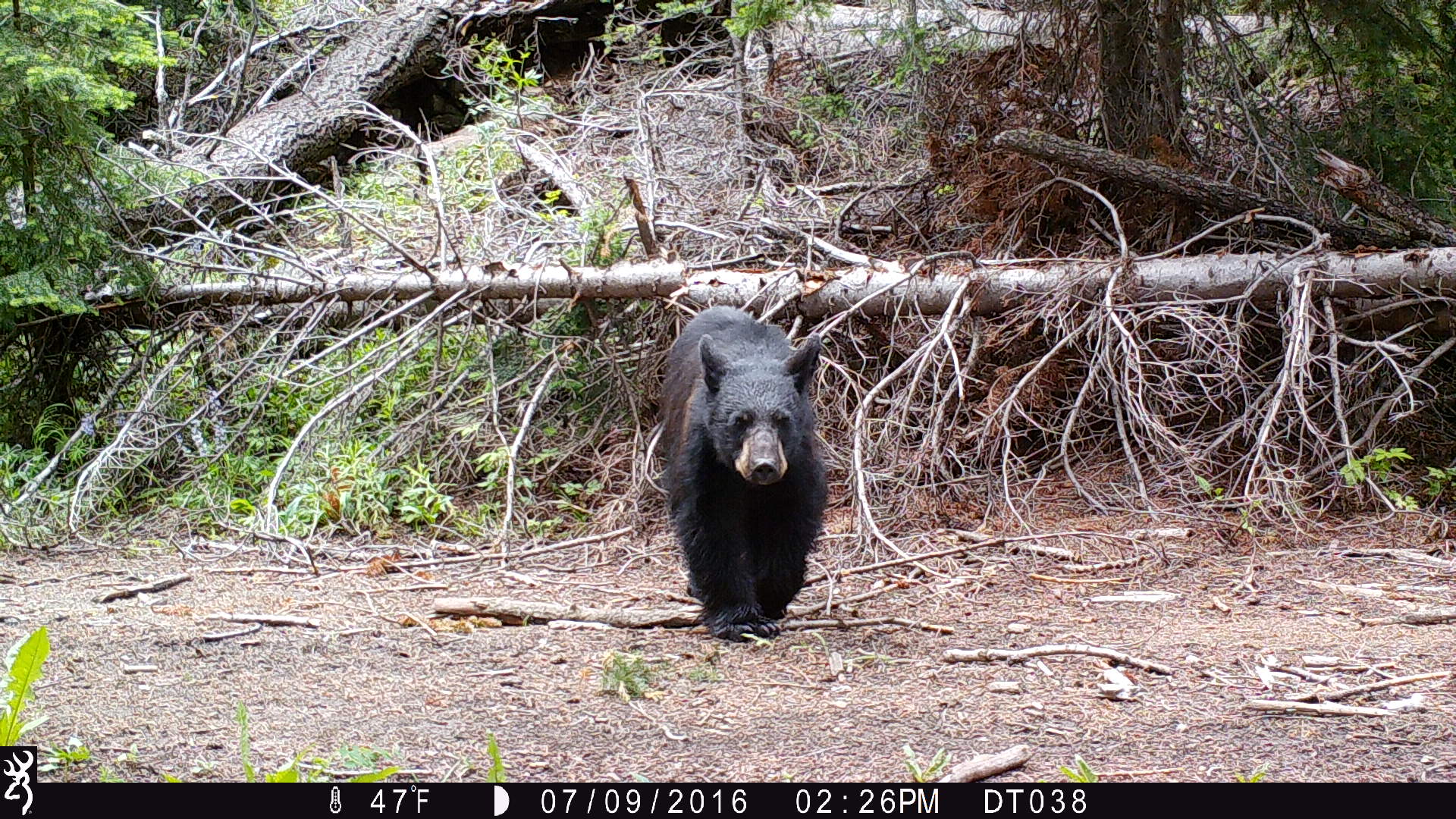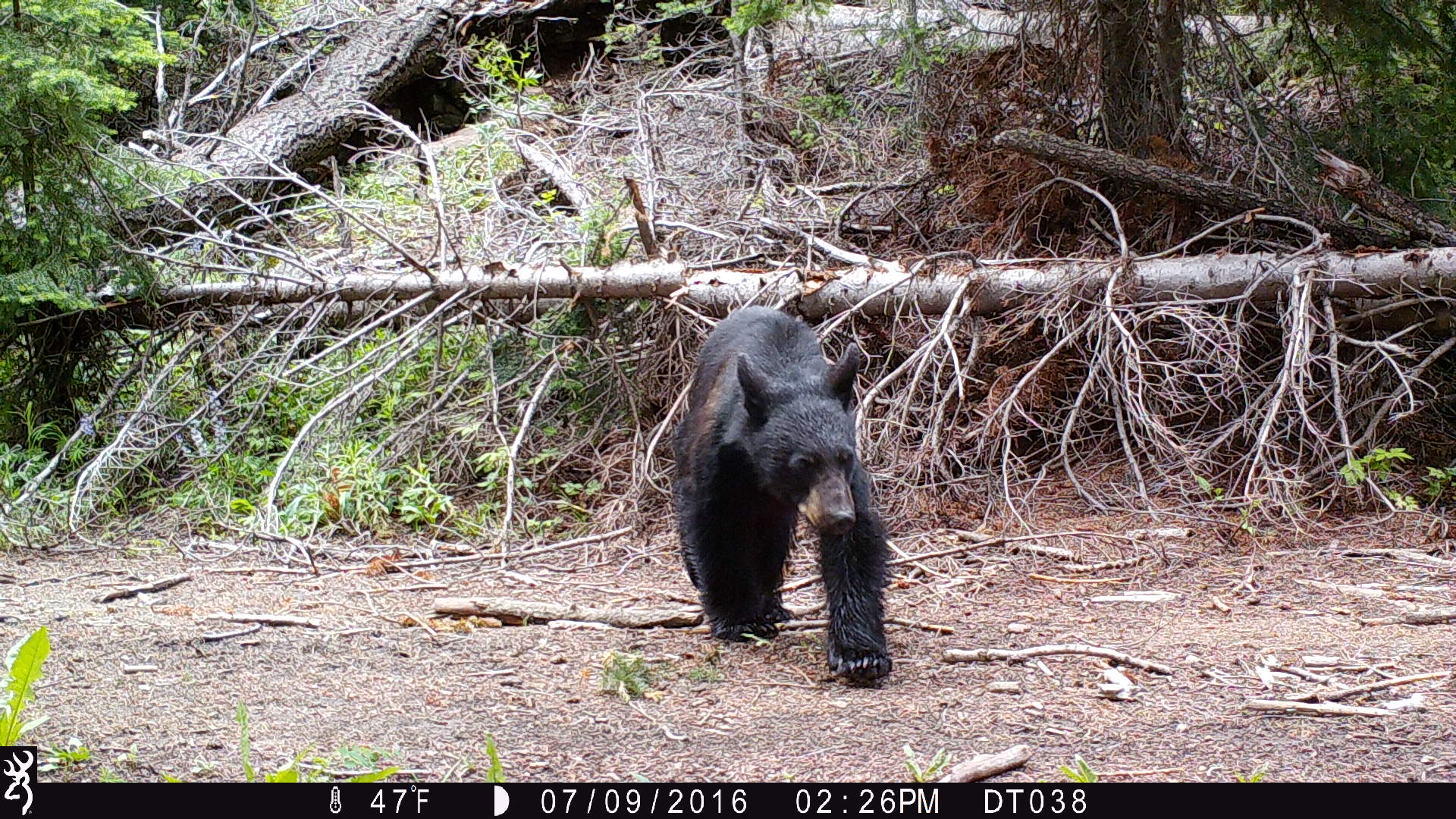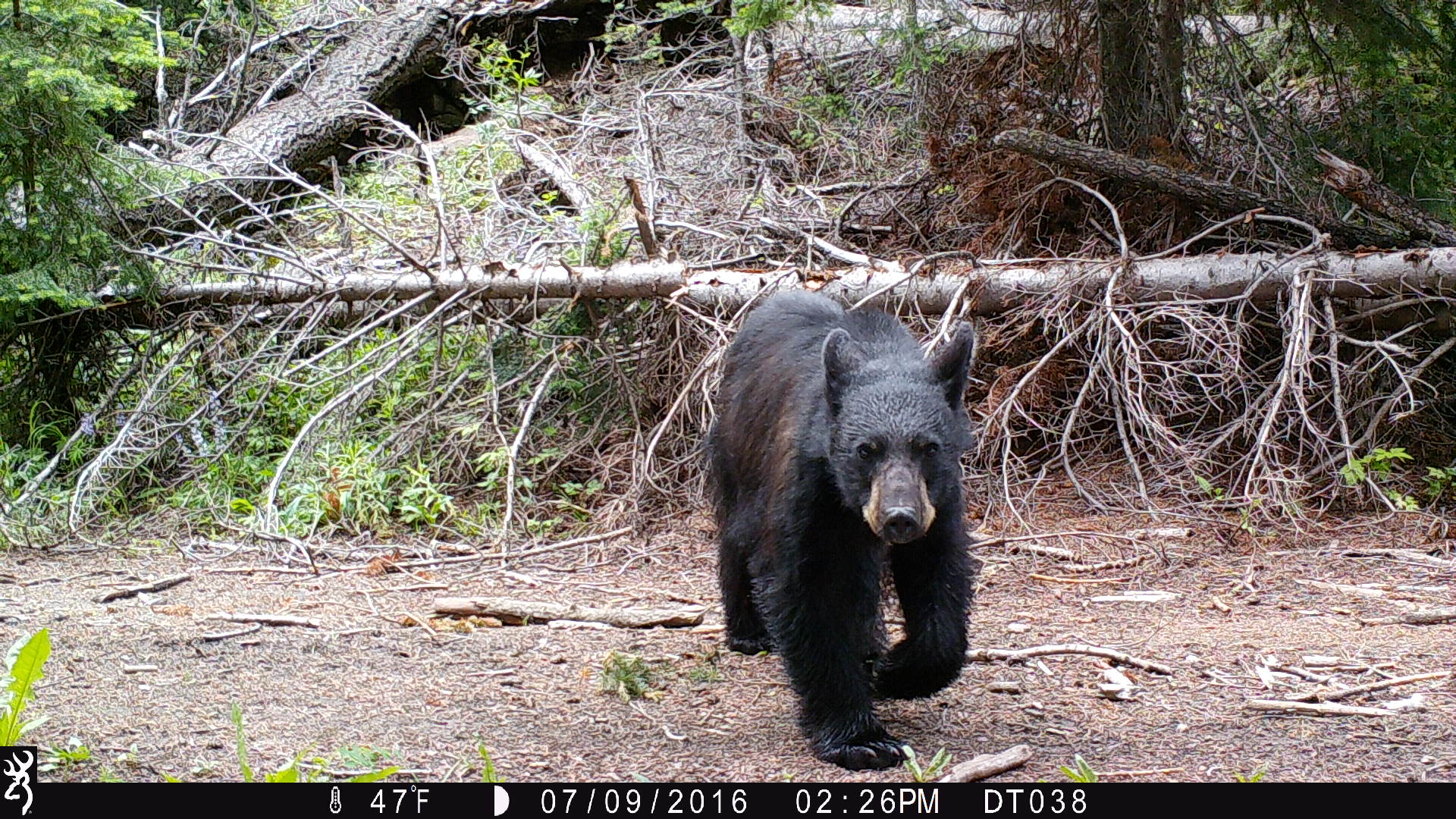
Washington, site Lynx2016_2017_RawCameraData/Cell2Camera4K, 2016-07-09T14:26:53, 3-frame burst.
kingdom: Animalia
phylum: Chordata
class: Mammalia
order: Carnivora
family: Ursidae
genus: Ursus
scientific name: Ursus americanus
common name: american black bear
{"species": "Ursus americanus (american black bear)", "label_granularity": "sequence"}